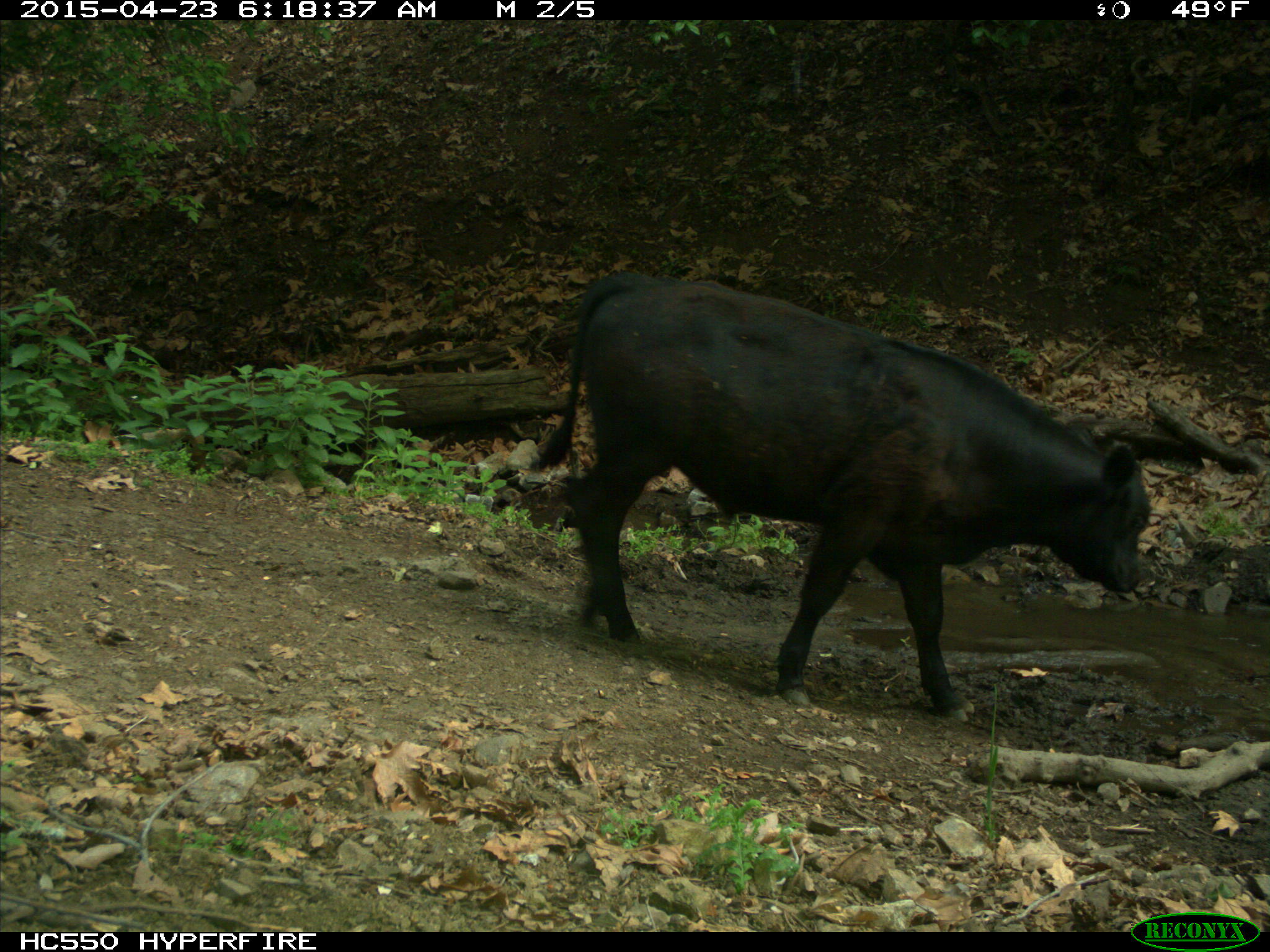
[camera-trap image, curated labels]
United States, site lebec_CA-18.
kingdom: Animalia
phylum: Chordata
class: Mammalia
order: Artiodactyla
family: Bovidae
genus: Bos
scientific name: Bos taurus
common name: domestic cow